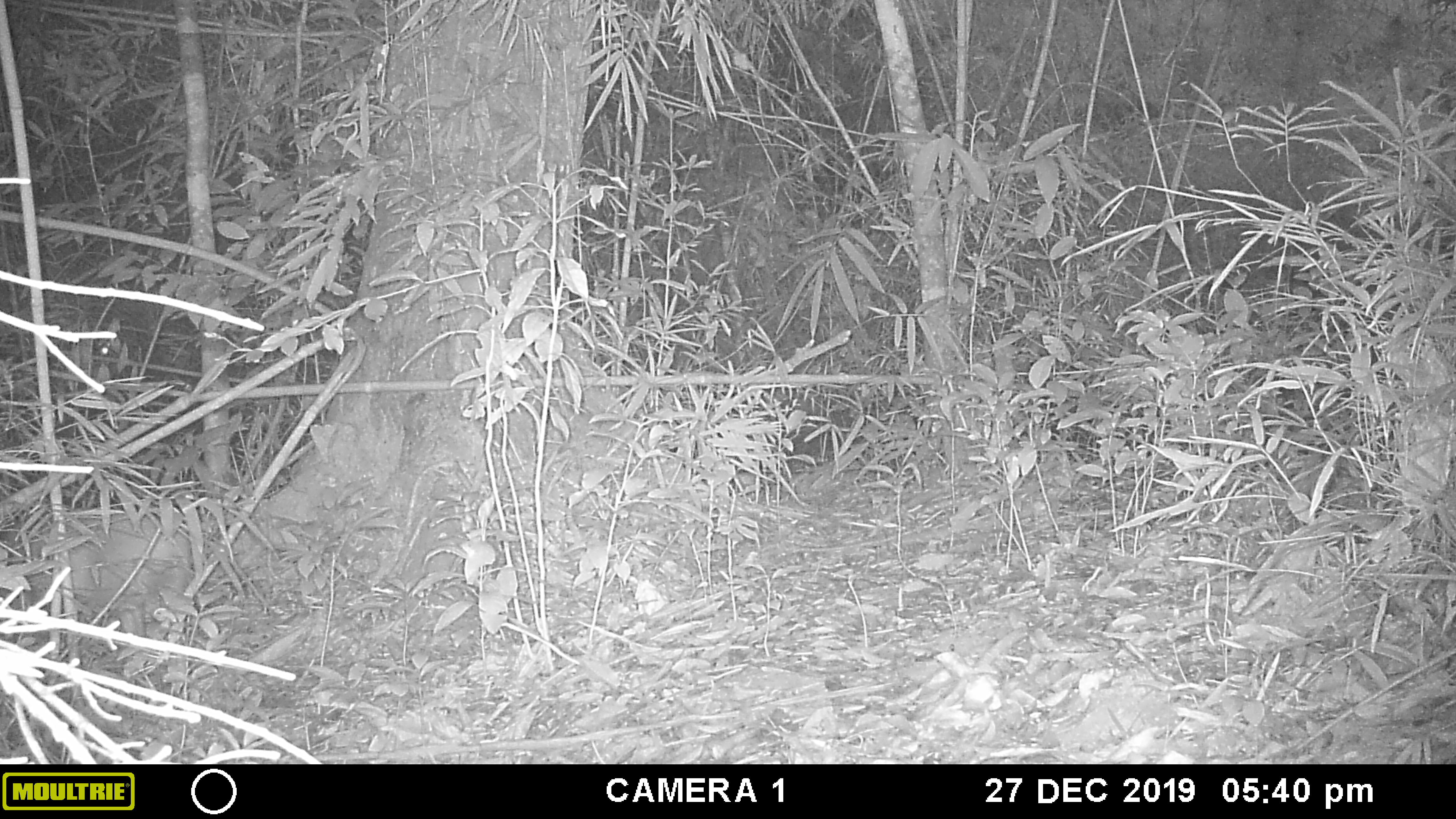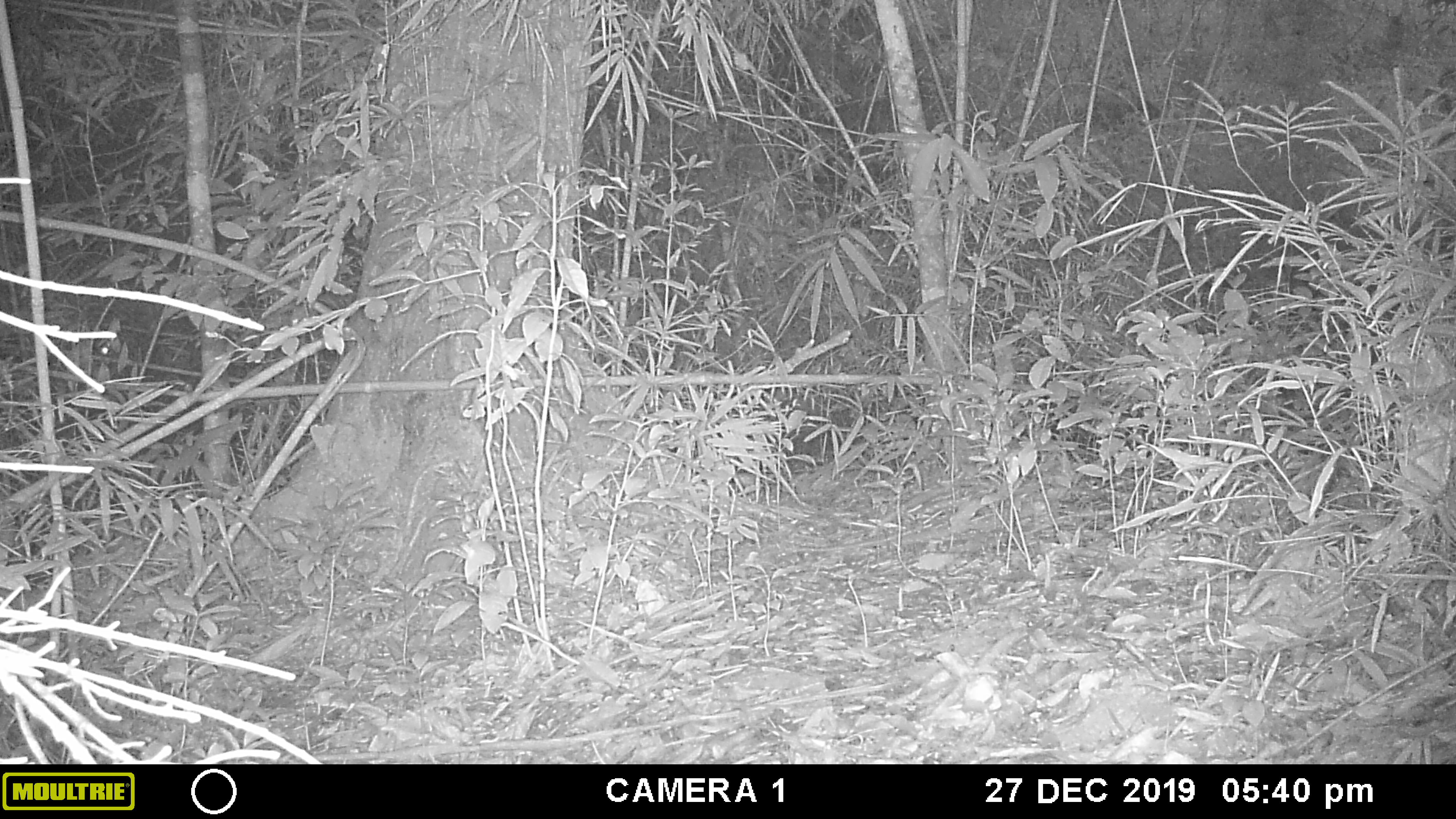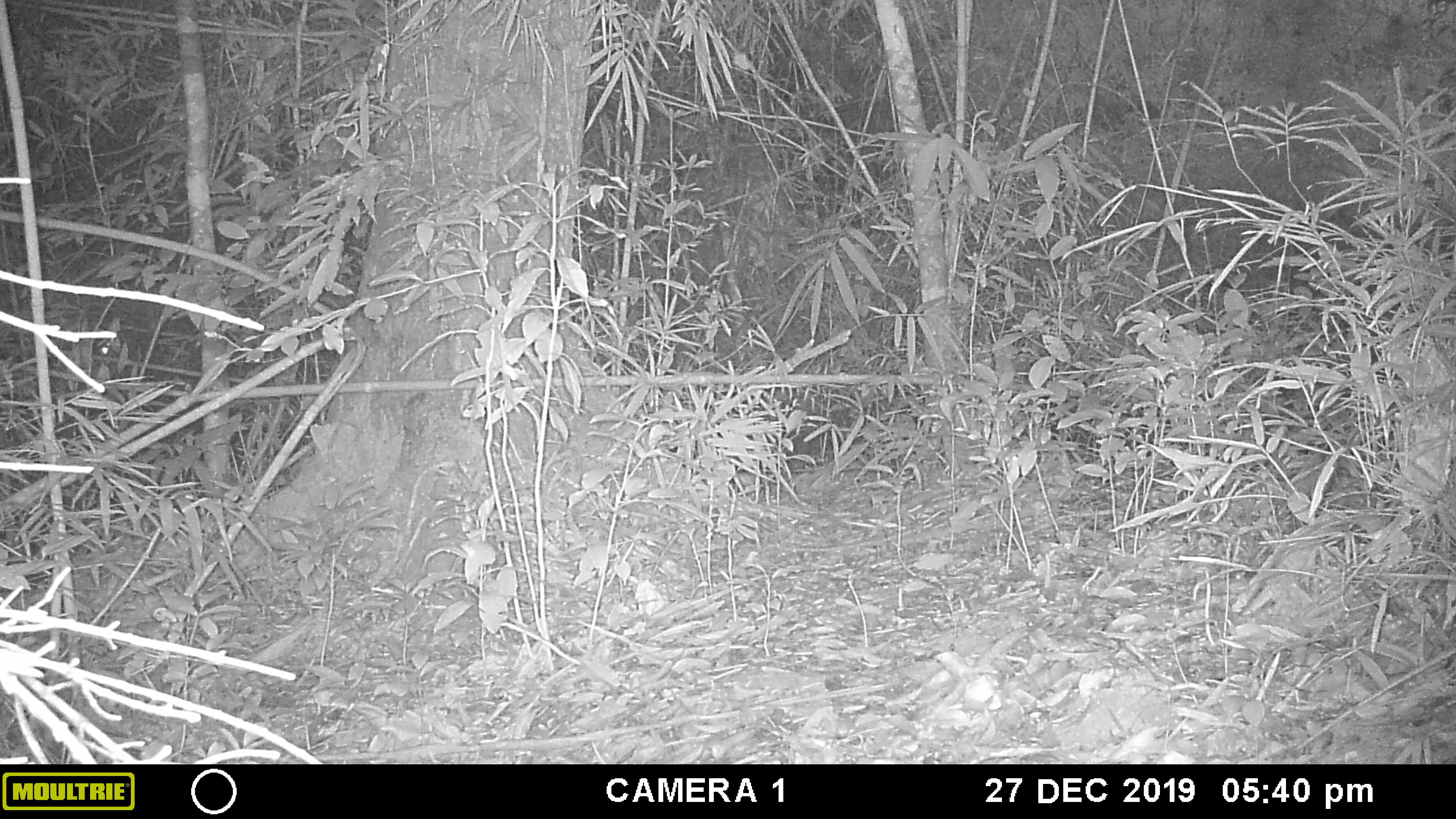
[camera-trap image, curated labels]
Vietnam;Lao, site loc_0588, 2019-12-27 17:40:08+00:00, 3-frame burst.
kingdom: Animalia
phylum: Chordata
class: Mammalia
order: Artiodactyla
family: Cervidae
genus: Muntiacus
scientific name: Muntiacus muntjak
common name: red muntjac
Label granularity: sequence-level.